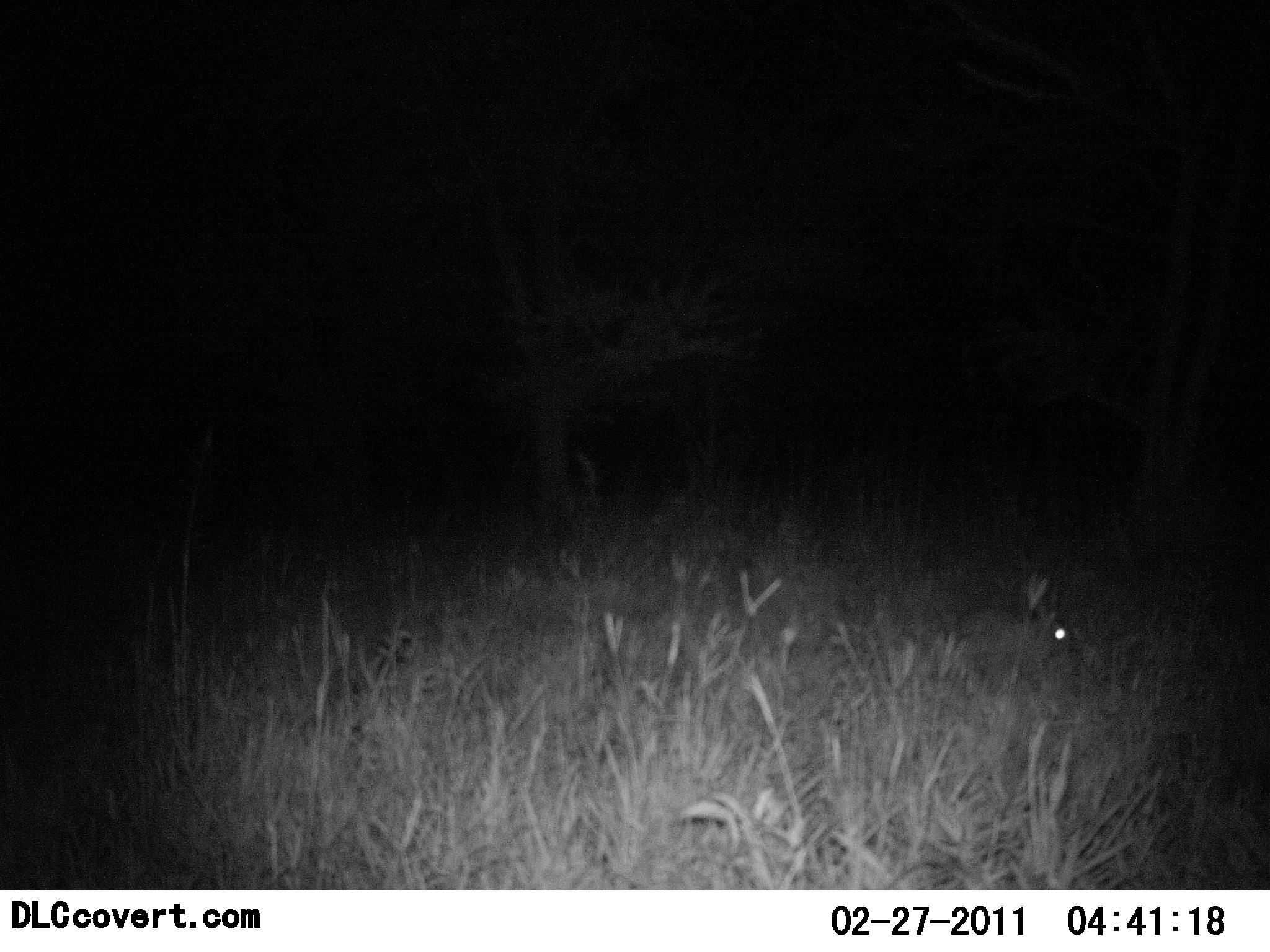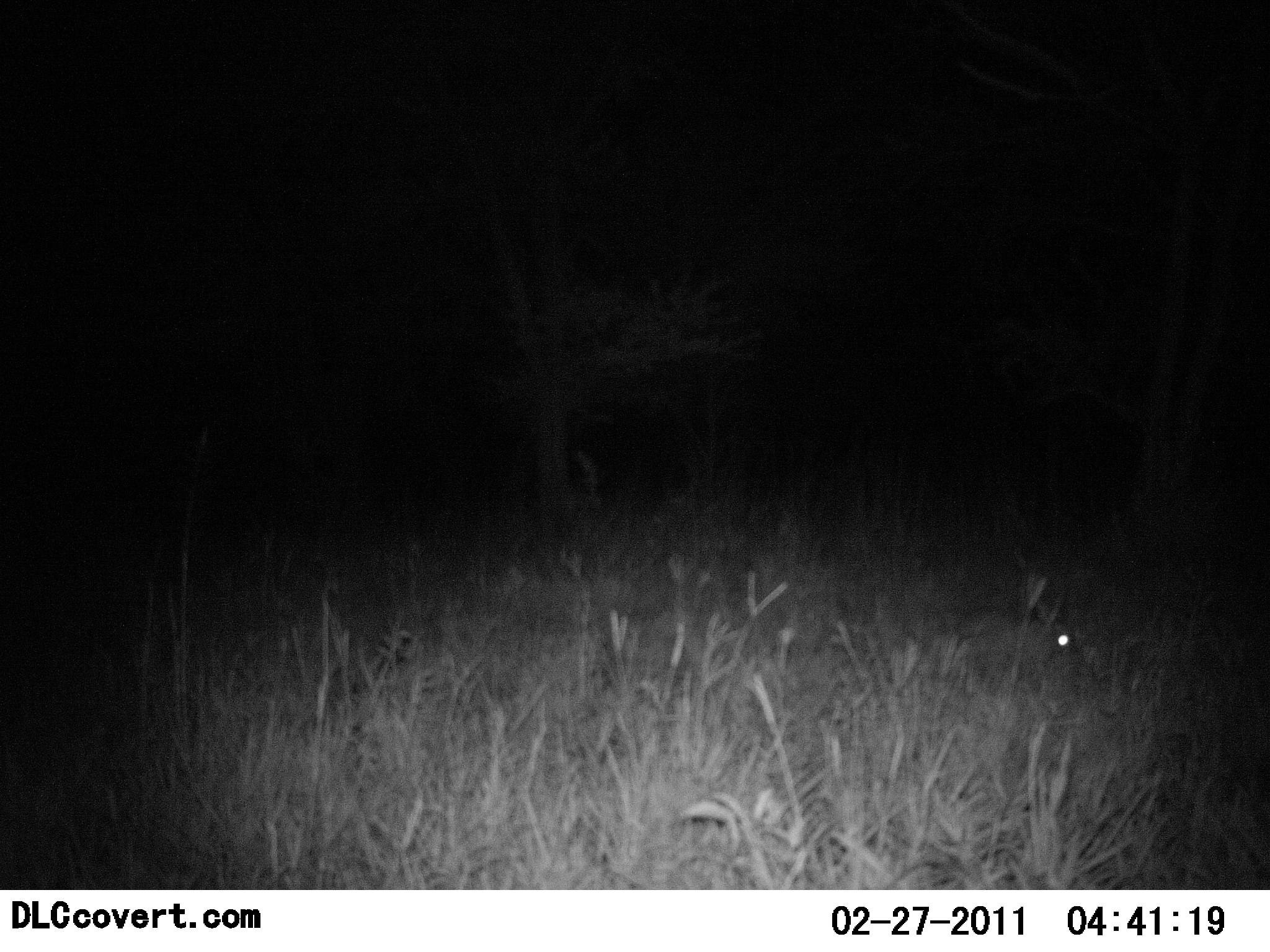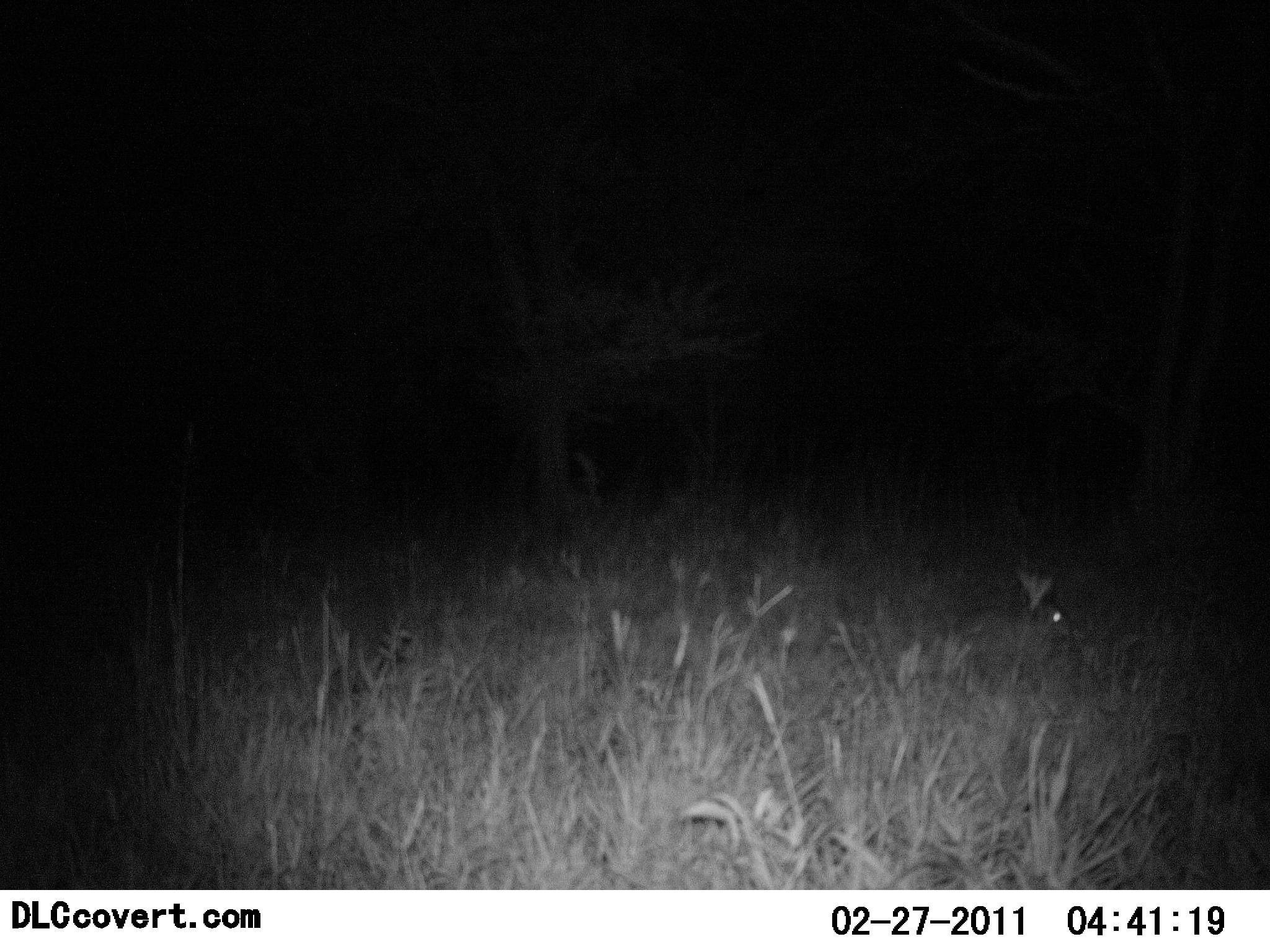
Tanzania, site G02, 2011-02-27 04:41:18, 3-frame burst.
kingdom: Animalia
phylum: Chordata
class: Mammalia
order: Lagomorpha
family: Leporidae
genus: Lepus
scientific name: Lepus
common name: hare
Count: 1.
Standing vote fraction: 45%.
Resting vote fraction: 0%.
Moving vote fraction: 0%.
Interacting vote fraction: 0%.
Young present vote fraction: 0%.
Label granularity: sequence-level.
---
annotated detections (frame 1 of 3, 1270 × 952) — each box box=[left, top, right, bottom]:
animal: box=[951, 604, 1080, 671]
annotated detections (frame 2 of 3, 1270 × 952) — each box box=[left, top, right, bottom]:
animal: box=[952, 602, 1081, 675]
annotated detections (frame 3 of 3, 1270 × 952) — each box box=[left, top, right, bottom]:
animal: box=[949, 598, 1077, 671]